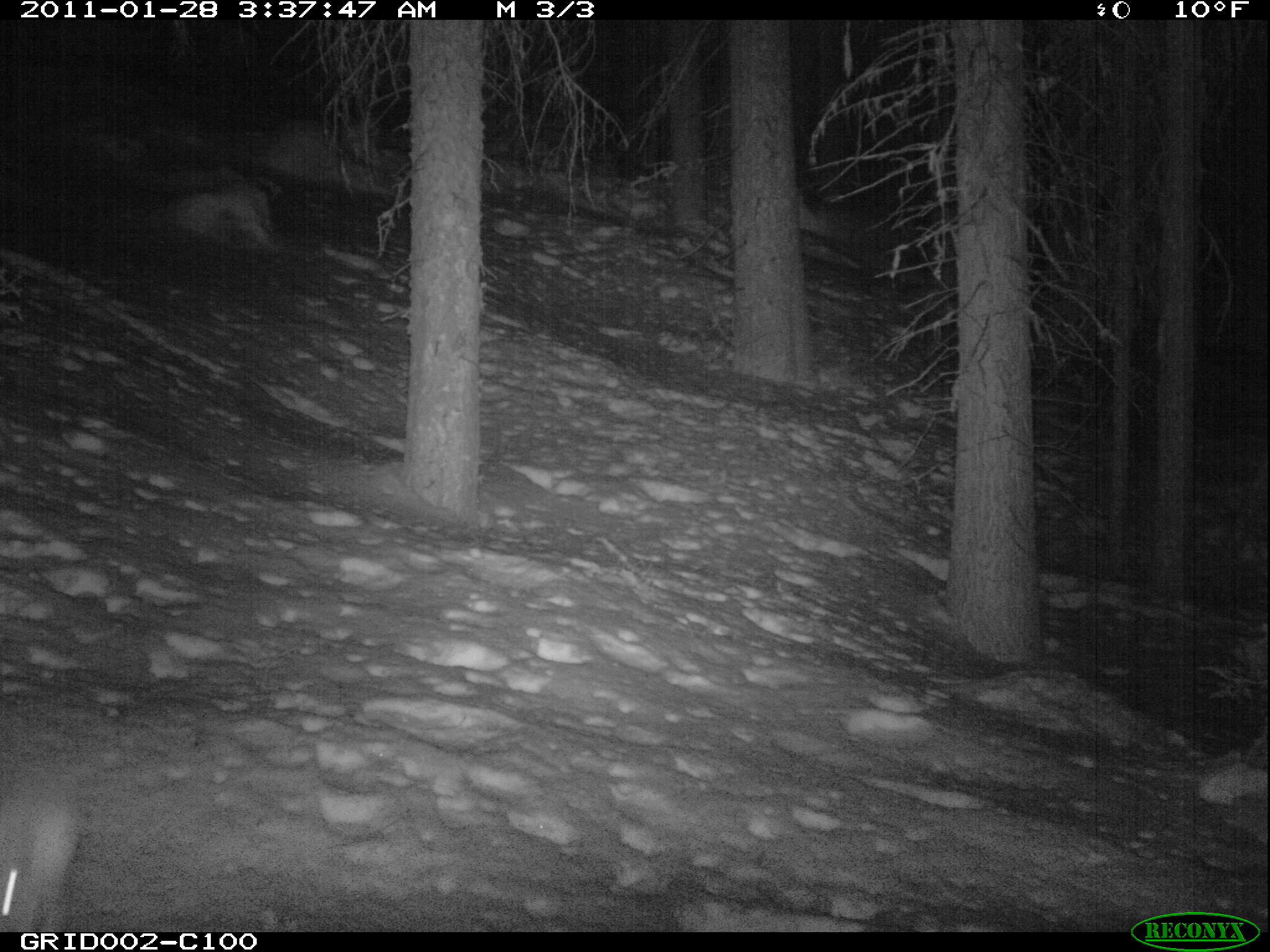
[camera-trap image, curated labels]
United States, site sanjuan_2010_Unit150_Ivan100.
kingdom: Animalia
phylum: Chordata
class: Mammalia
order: Lagomorpha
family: Leporidae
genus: Lepus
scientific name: Lepus americanus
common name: snowshoe hare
Lepus americanus (snowshoe hare).